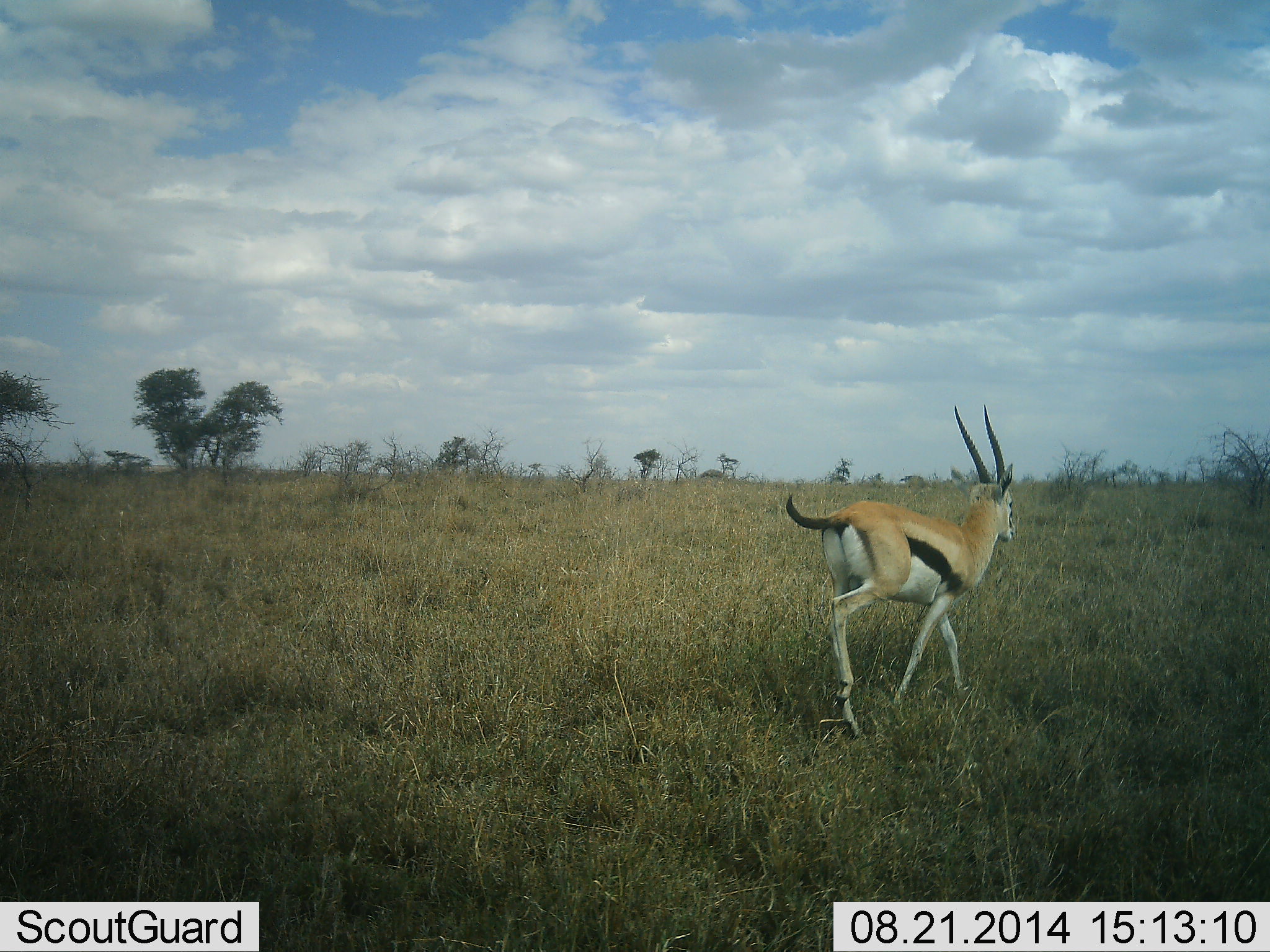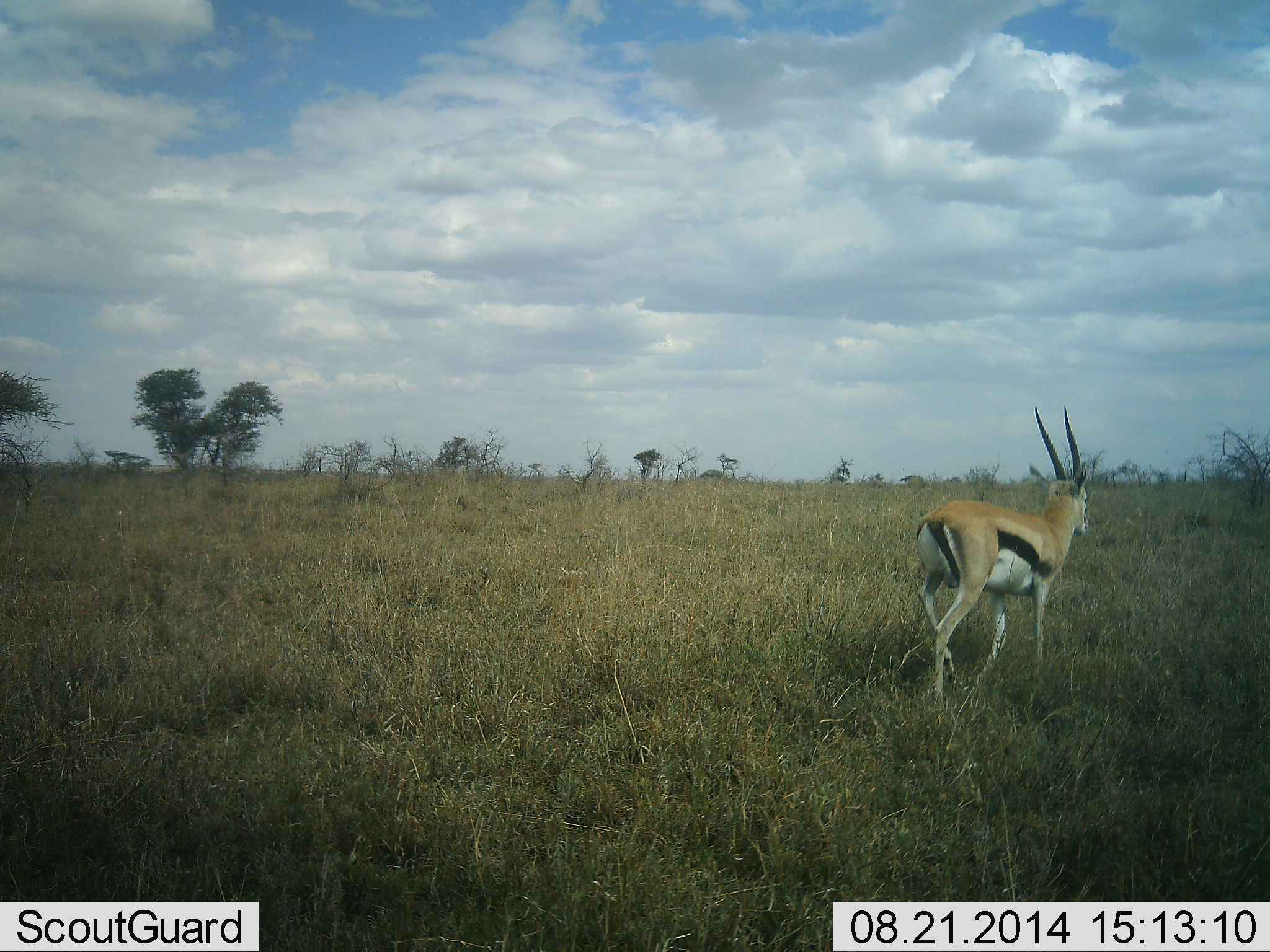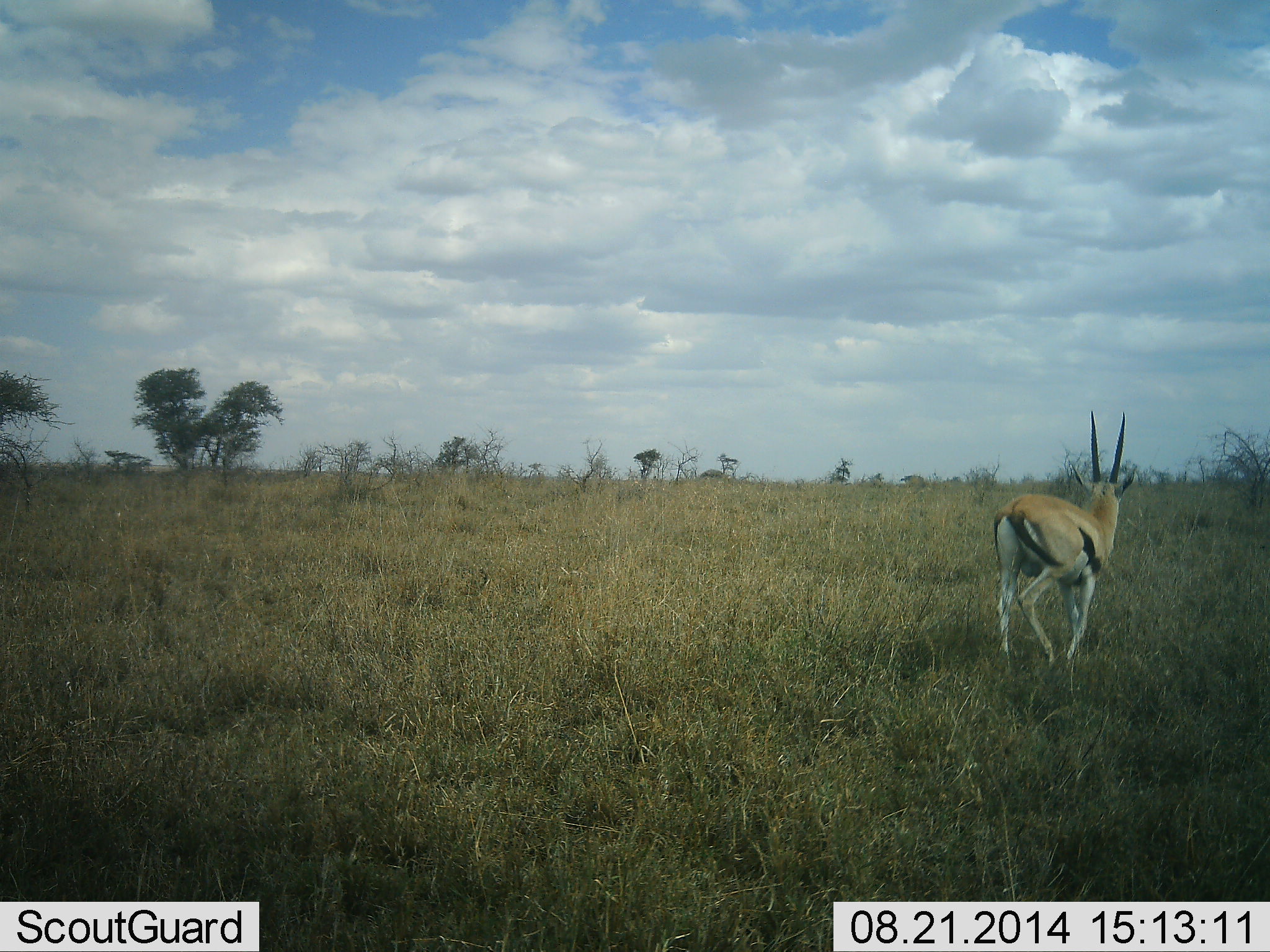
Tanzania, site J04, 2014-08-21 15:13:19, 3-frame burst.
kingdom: Animalia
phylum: Chordata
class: Mammalia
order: Artiodactyla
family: Bovidae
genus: Eudorcas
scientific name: Eudorcas thomsonii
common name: thomson's gazelle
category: gazellethomsons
Gazellethomsons (thomson's gazelle) (Eudorcas thomsonii), count 1. Behavior (volunteer vote fractions): standing 0%, resting 0%, moving 100%, interacting 0%. Young present (vote fraction): 0%. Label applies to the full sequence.